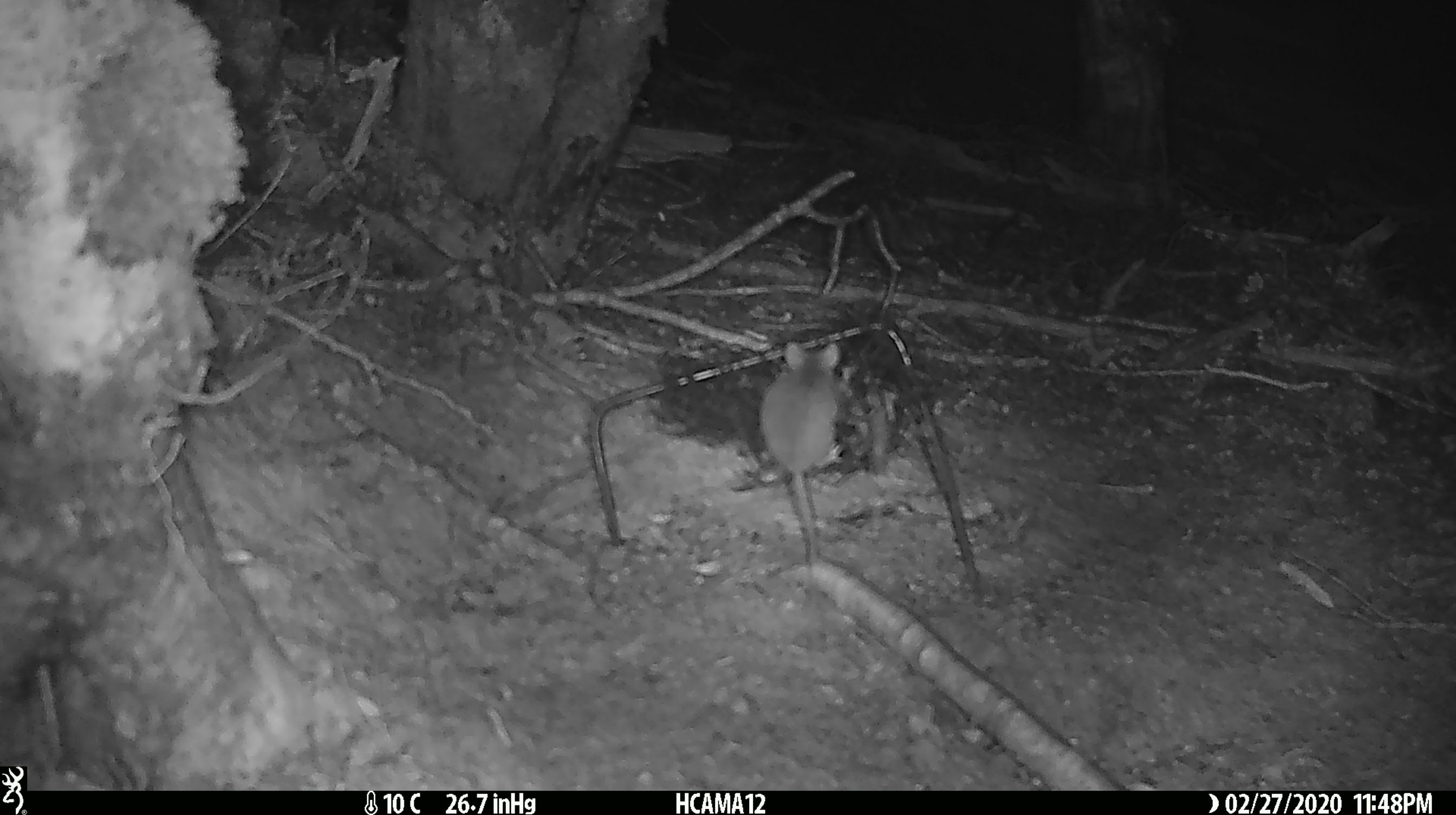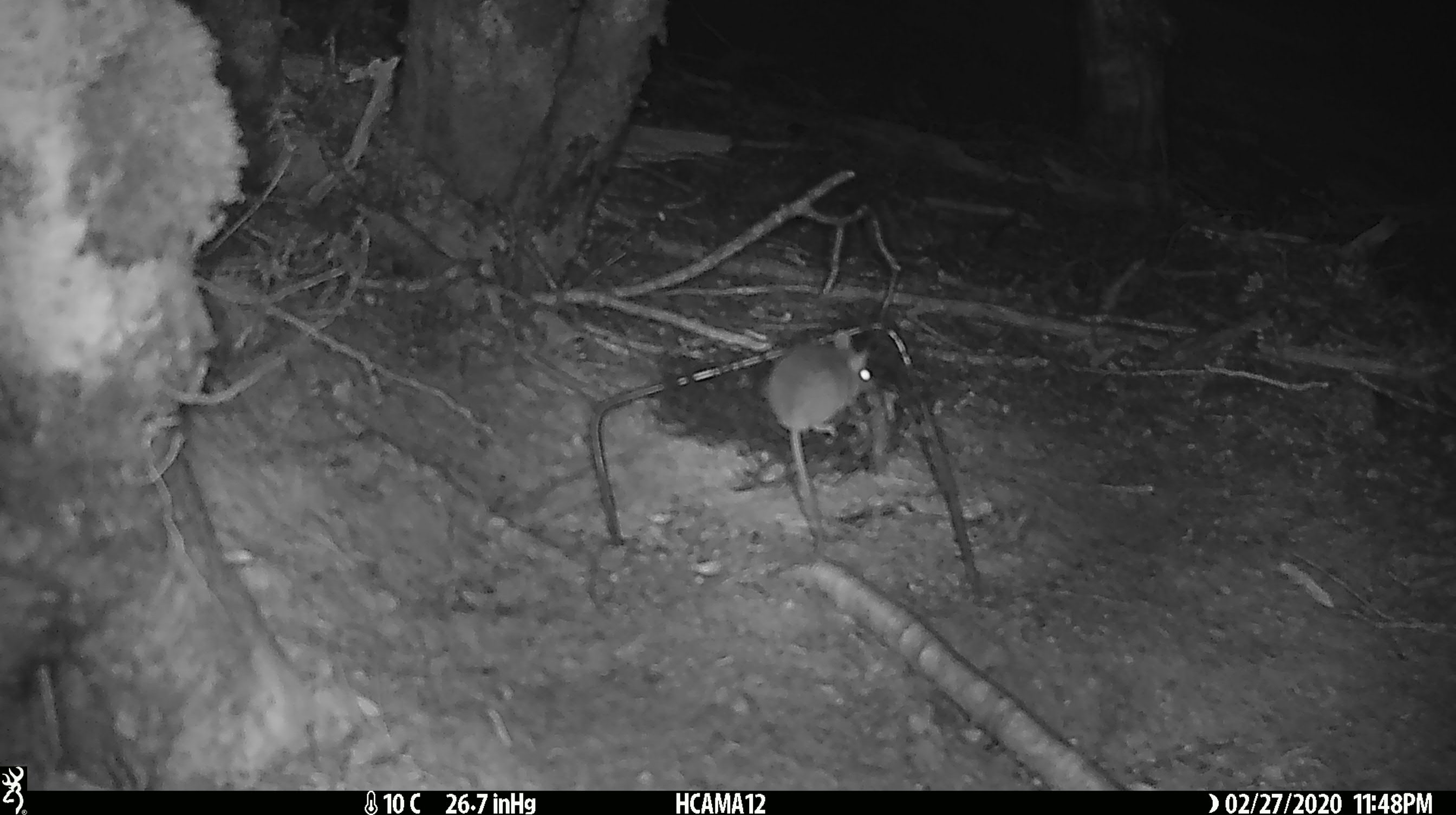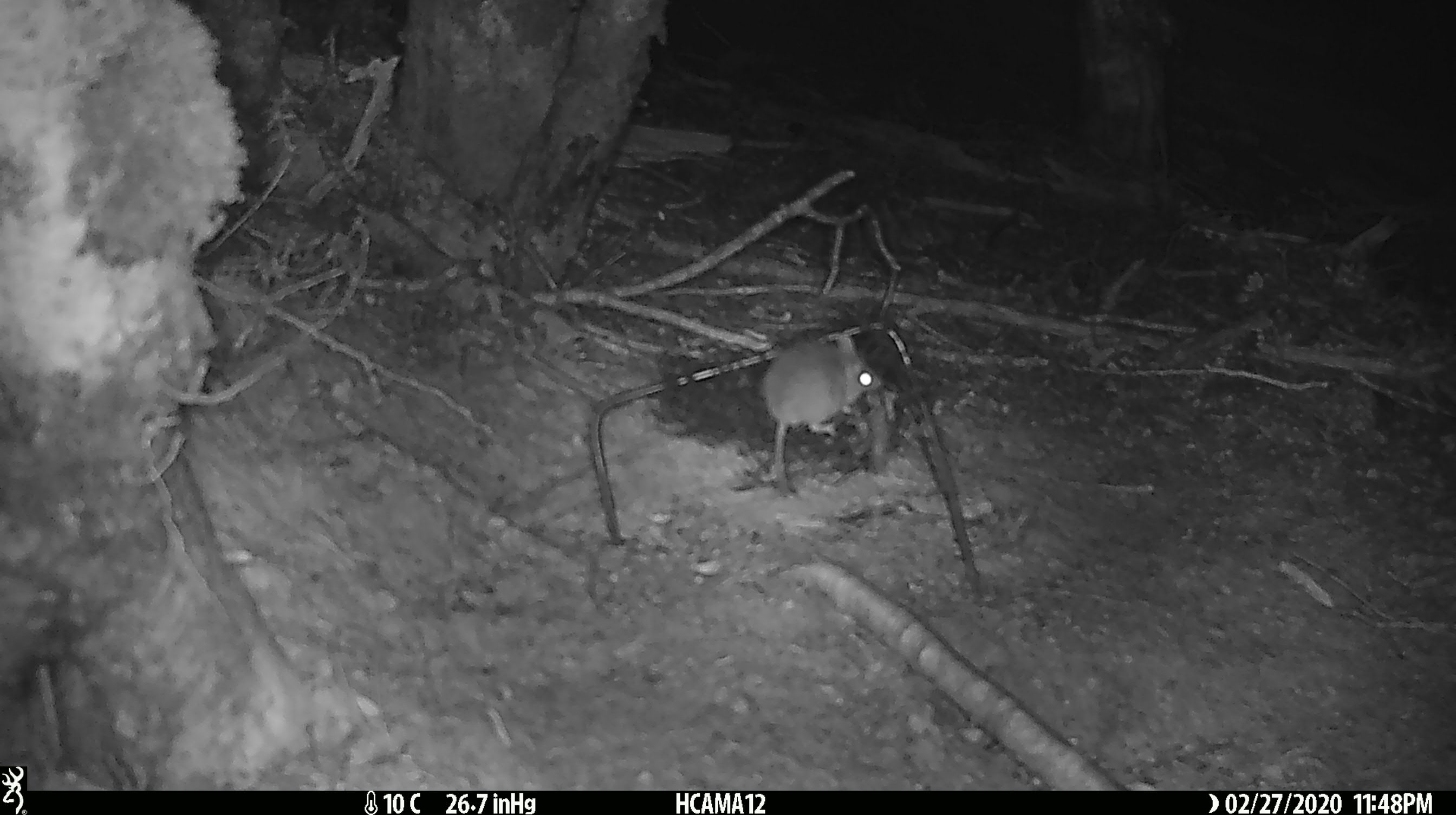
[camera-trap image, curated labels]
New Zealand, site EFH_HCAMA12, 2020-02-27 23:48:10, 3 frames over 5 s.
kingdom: Animalia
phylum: Chordata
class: Mammalia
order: Rodentia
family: Muridae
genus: Mus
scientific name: Mus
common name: mouse